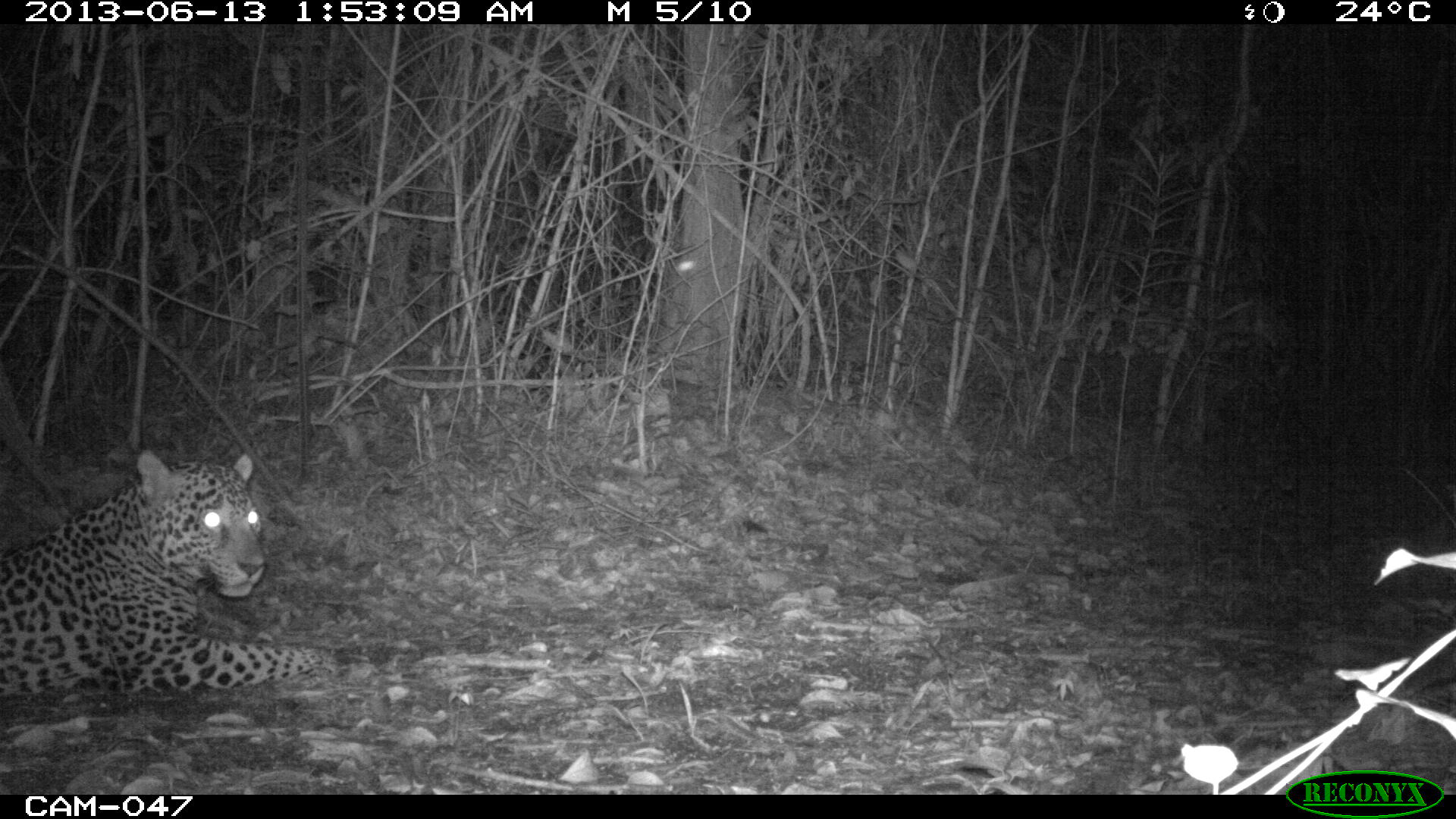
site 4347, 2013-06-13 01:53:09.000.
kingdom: Animalia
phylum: Chordata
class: Mammalia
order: Carnivora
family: Felidae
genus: Panthera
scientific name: Panthera onca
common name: jaguar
Panthera onca (jaguar), count 1, sex male.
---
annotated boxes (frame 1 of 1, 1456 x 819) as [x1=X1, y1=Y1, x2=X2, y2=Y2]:
panthera onca: [x1=0, y1=449, x2=344, y2=705]